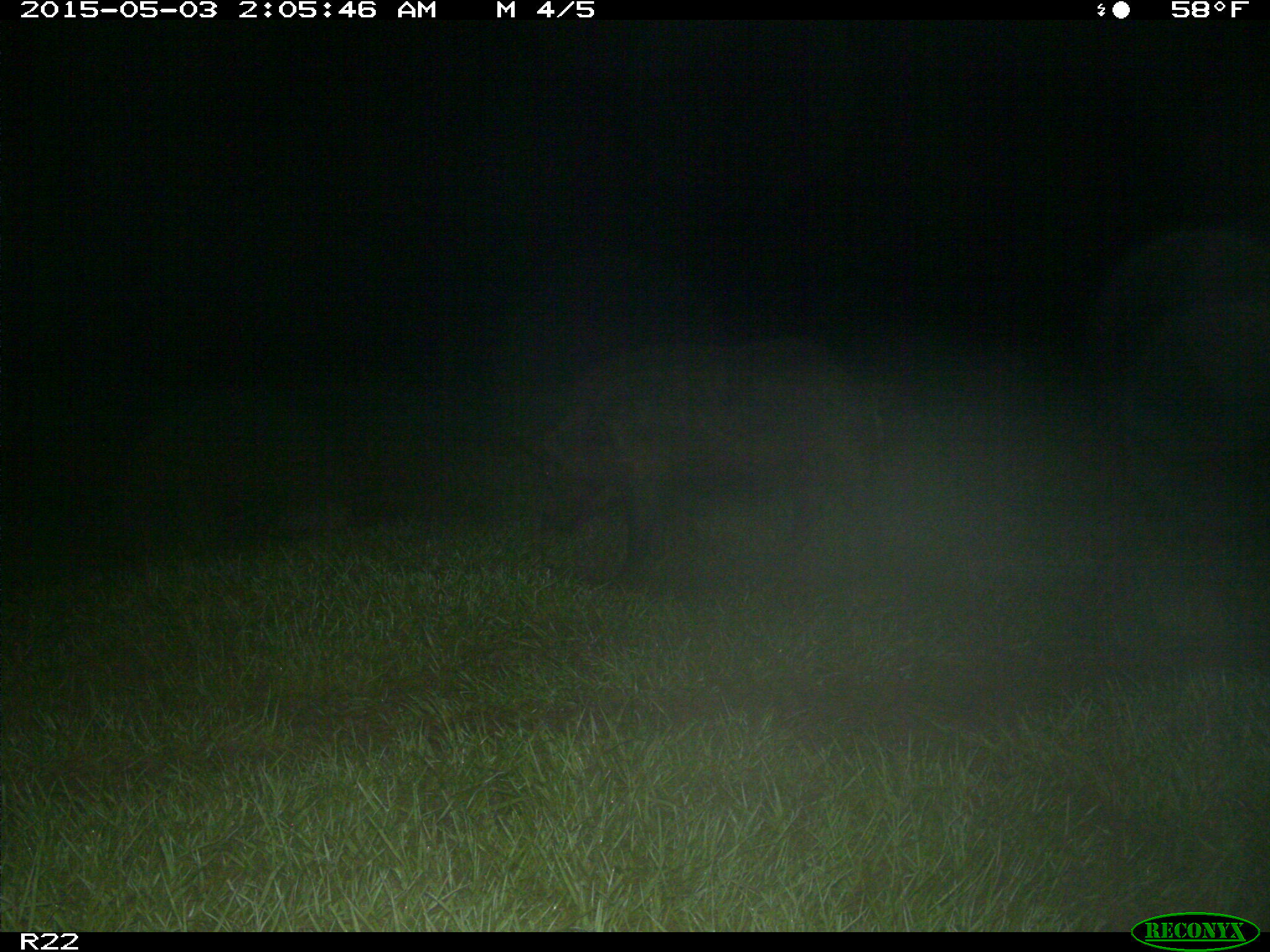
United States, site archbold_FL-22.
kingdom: Animalia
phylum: Chordata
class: Mammalia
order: Artiodactyla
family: Suidae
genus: Sus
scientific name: Sus scrofa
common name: wild boar